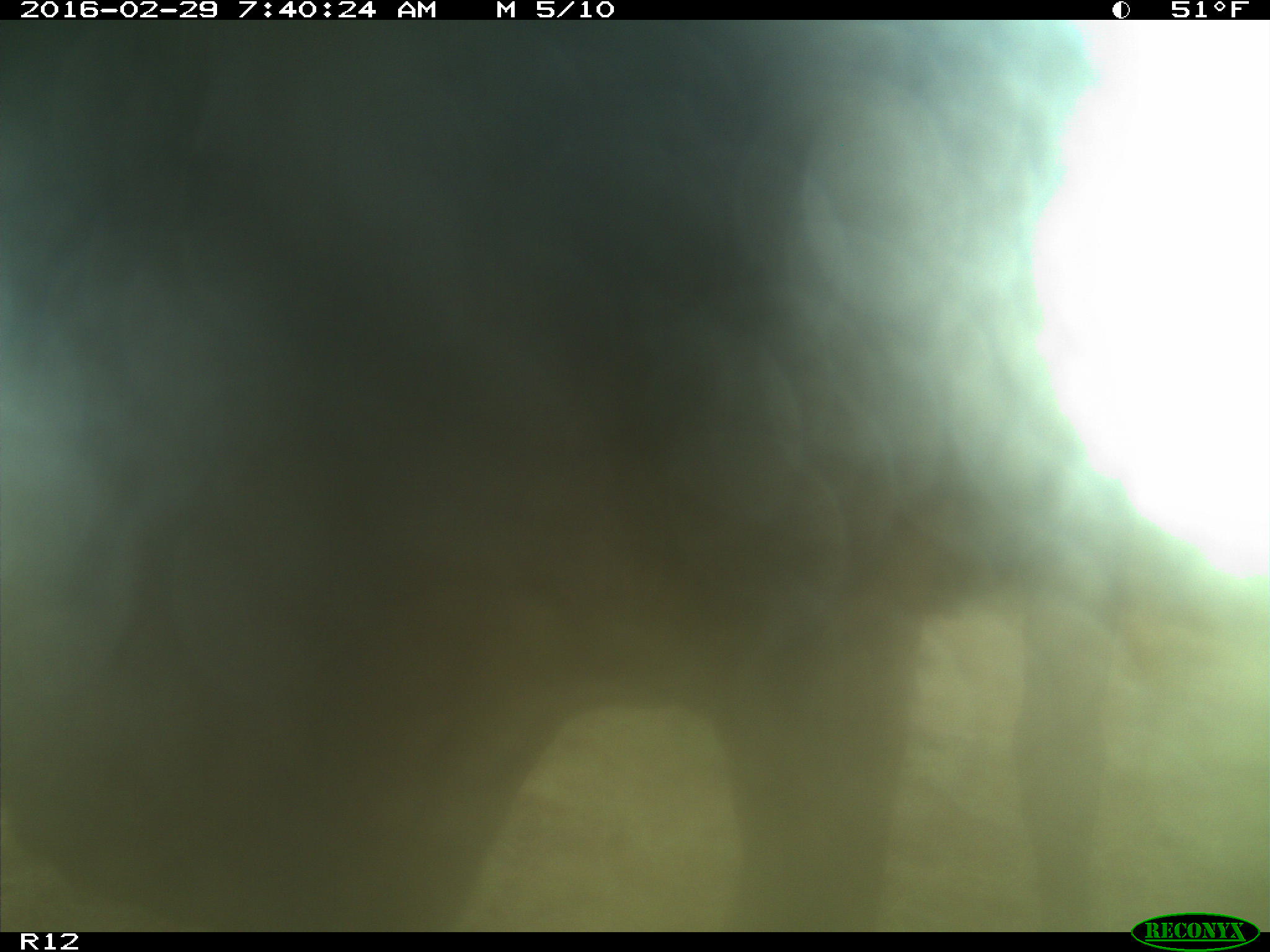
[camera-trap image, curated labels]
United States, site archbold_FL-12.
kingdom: Animalia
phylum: Chordata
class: Mammalia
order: Artiodactyla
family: Bovidae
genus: Bos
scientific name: Bos taurus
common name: domestic cow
Bos taurus (domestic cow).